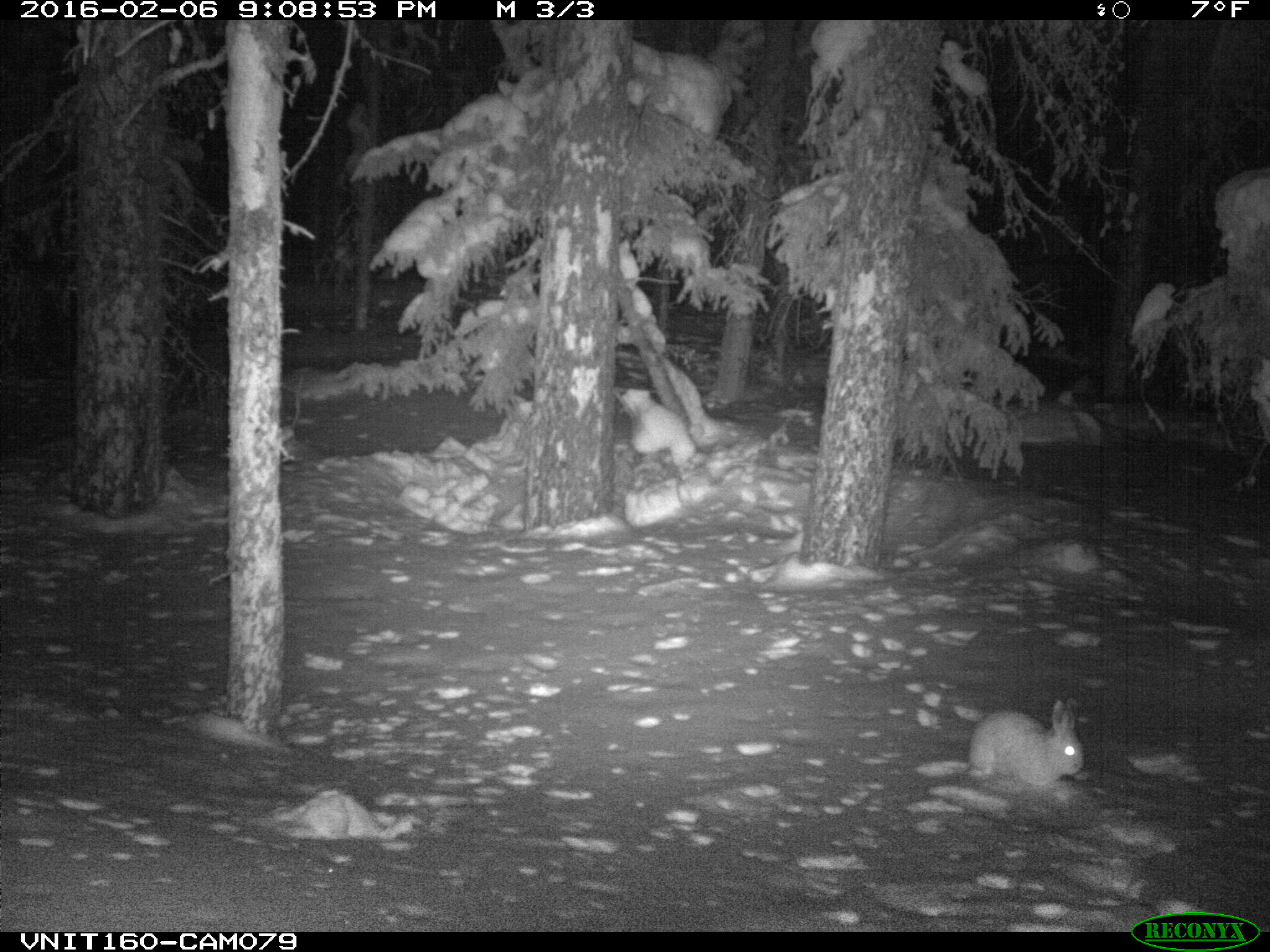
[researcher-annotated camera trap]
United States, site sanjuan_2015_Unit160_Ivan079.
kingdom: Animalia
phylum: Chordata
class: Mammalia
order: Lagomorpha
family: Leporidae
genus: Lepus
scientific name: Lepus americanus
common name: snowshoe hare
Lepus americanus (snowshoe hare).